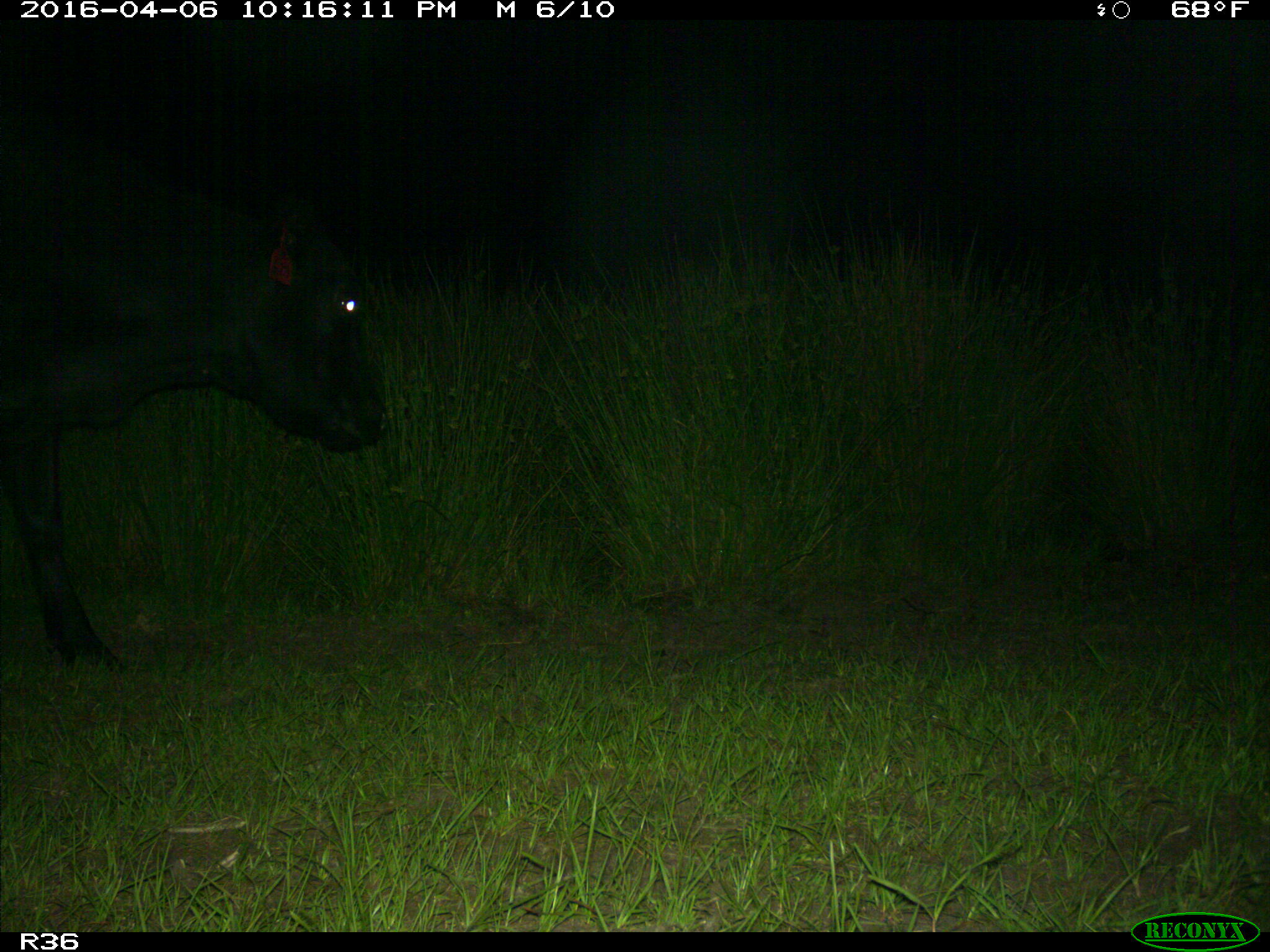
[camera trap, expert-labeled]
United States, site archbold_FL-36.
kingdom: Animalia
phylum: Chordata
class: Mammalia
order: Artiodactyla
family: Bovidae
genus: Bos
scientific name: Bos taurus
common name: domestic cow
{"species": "Bos taurus (domestic cow)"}